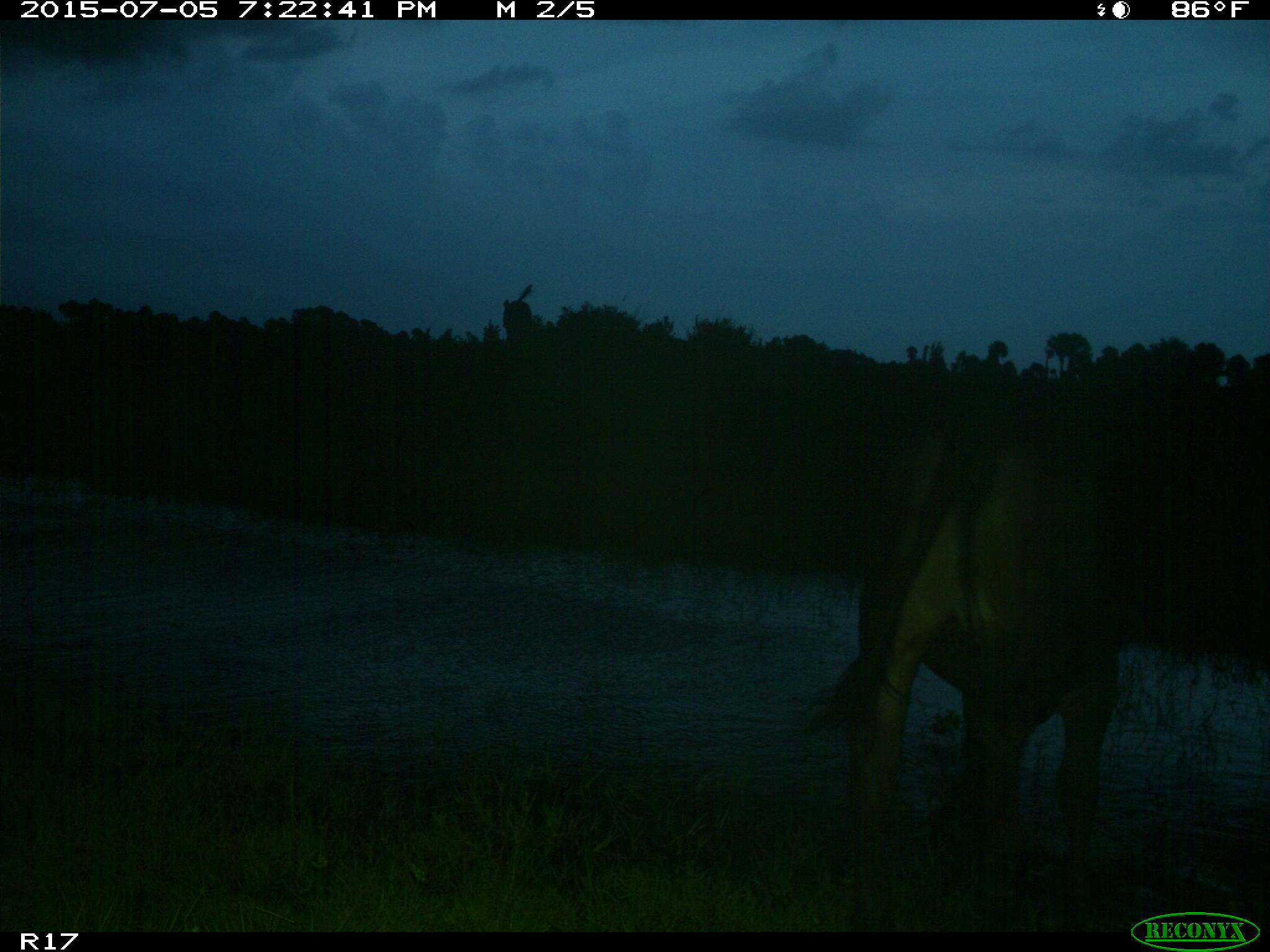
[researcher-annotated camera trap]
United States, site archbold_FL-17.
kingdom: Animalia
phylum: Chordata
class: Mammalia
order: Artiodactyla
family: Bovidae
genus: Bos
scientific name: Bos taurus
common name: domestic cow